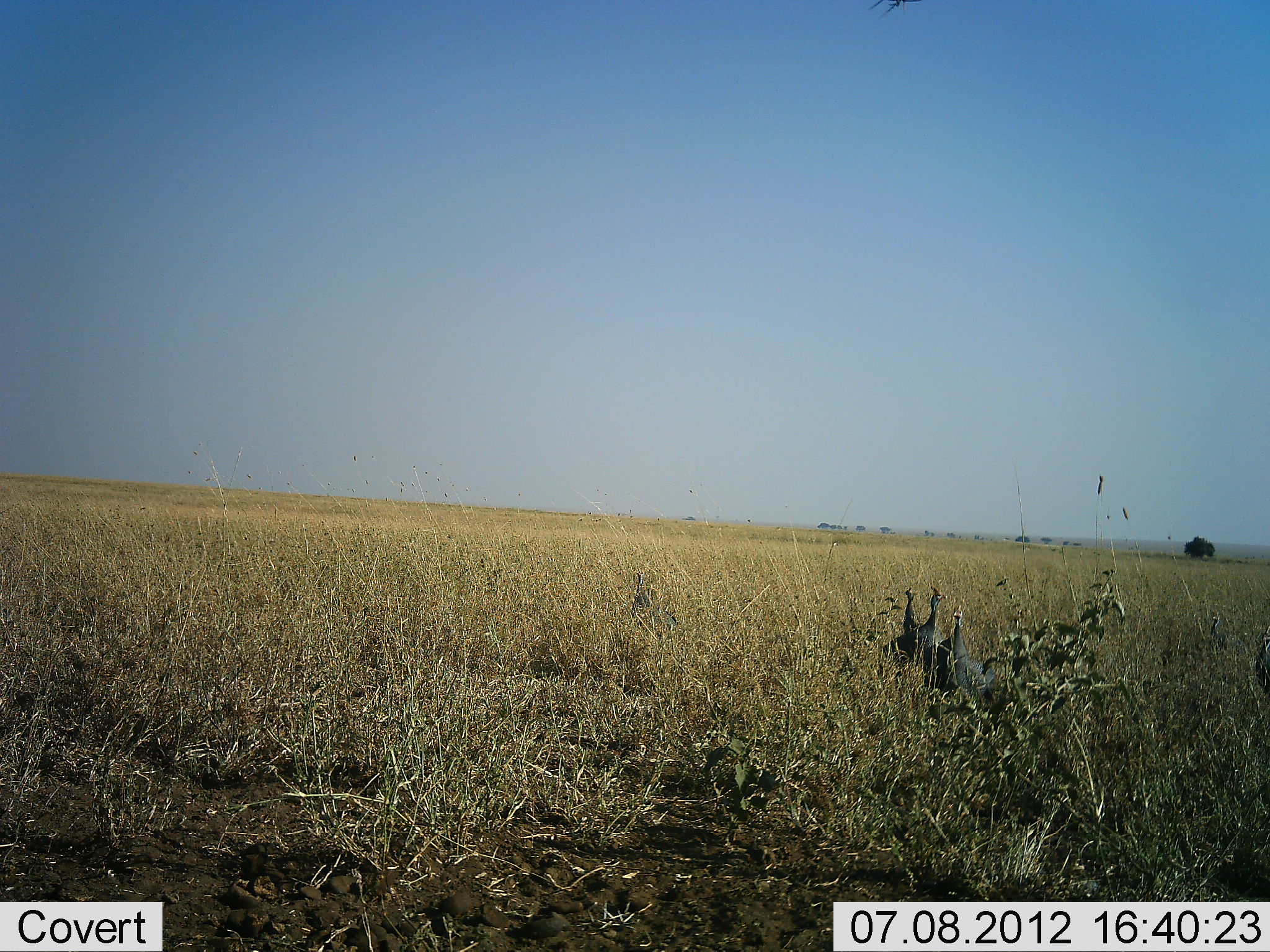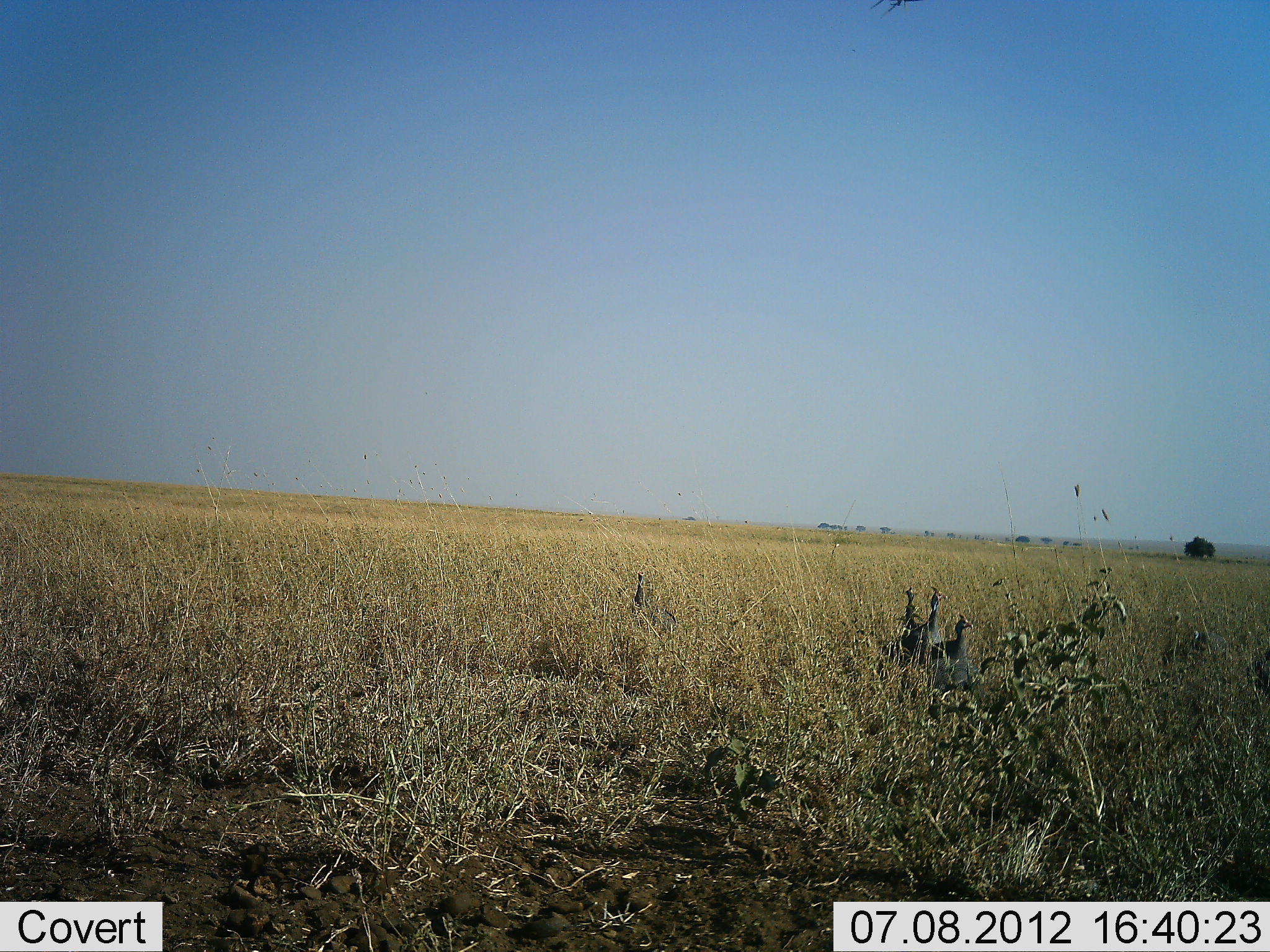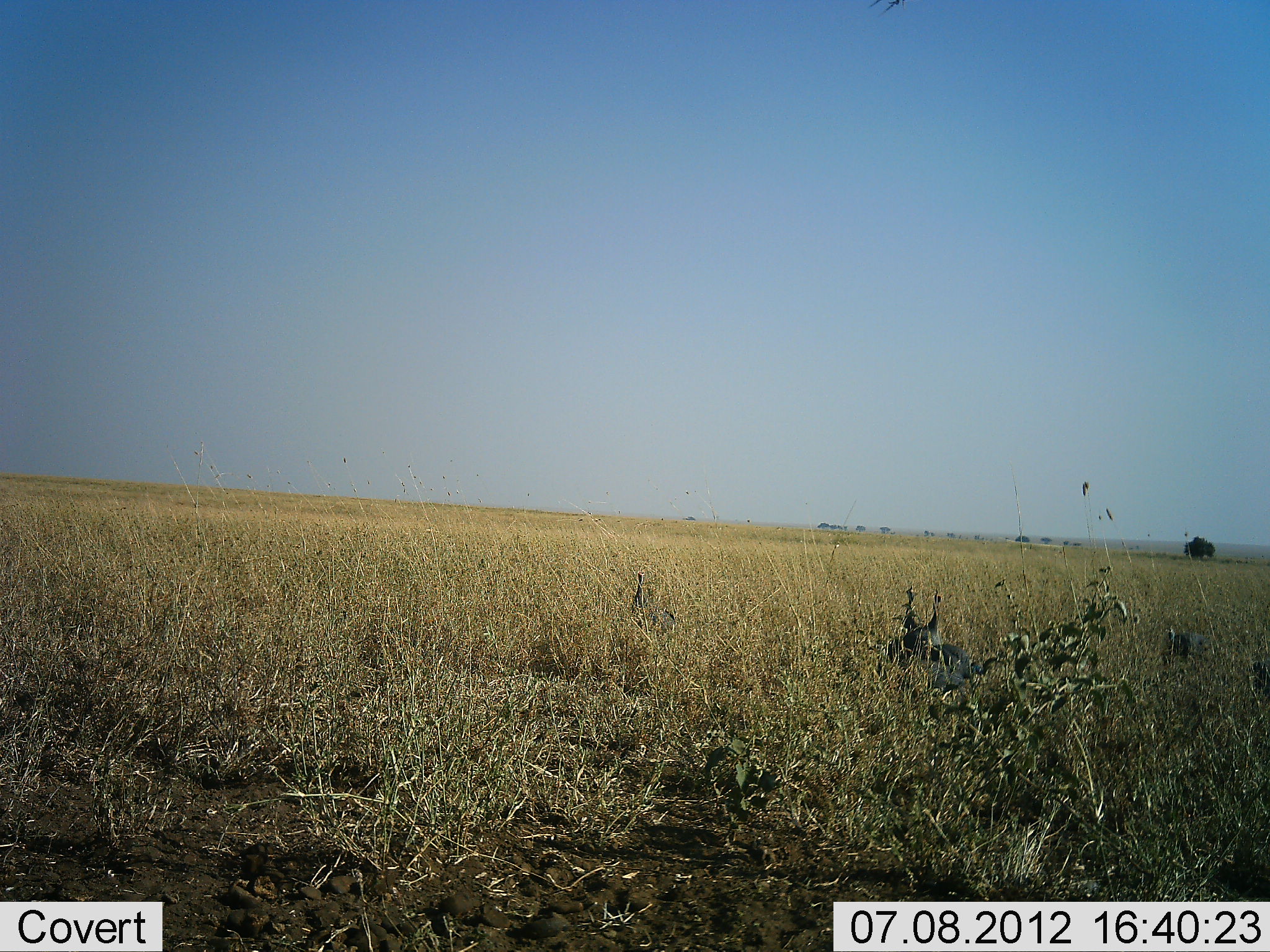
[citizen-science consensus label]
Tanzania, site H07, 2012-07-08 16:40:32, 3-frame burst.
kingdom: Animalia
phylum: Chordata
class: Aves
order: Galliformes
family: Numididae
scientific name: Numididae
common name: guinea fowl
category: guineafowl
Guineafowl (guinea fowl) (Numididae), count 6. Behavior (volunteer vote fractions): standing 50%, resting 0%, moving 70%, interacting 0%. Young present (vote fraction): 0%. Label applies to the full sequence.